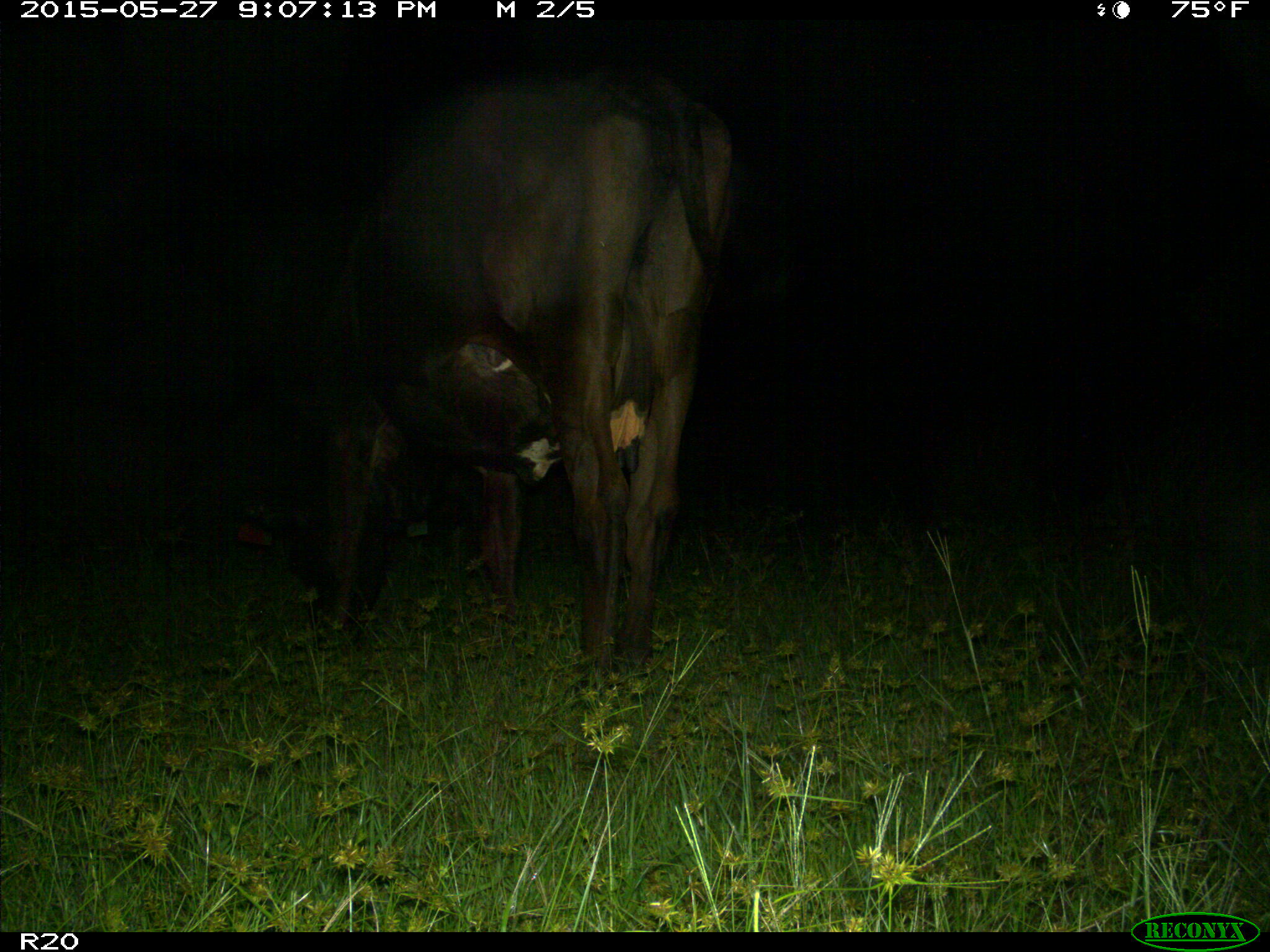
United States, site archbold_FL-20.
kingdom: Animalia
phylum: Chordata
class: Mammalia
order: Artiodactyla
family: Bovidae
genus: Bos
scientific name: Bos taurus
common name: domestic cow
Bos taurus (domestic cow).